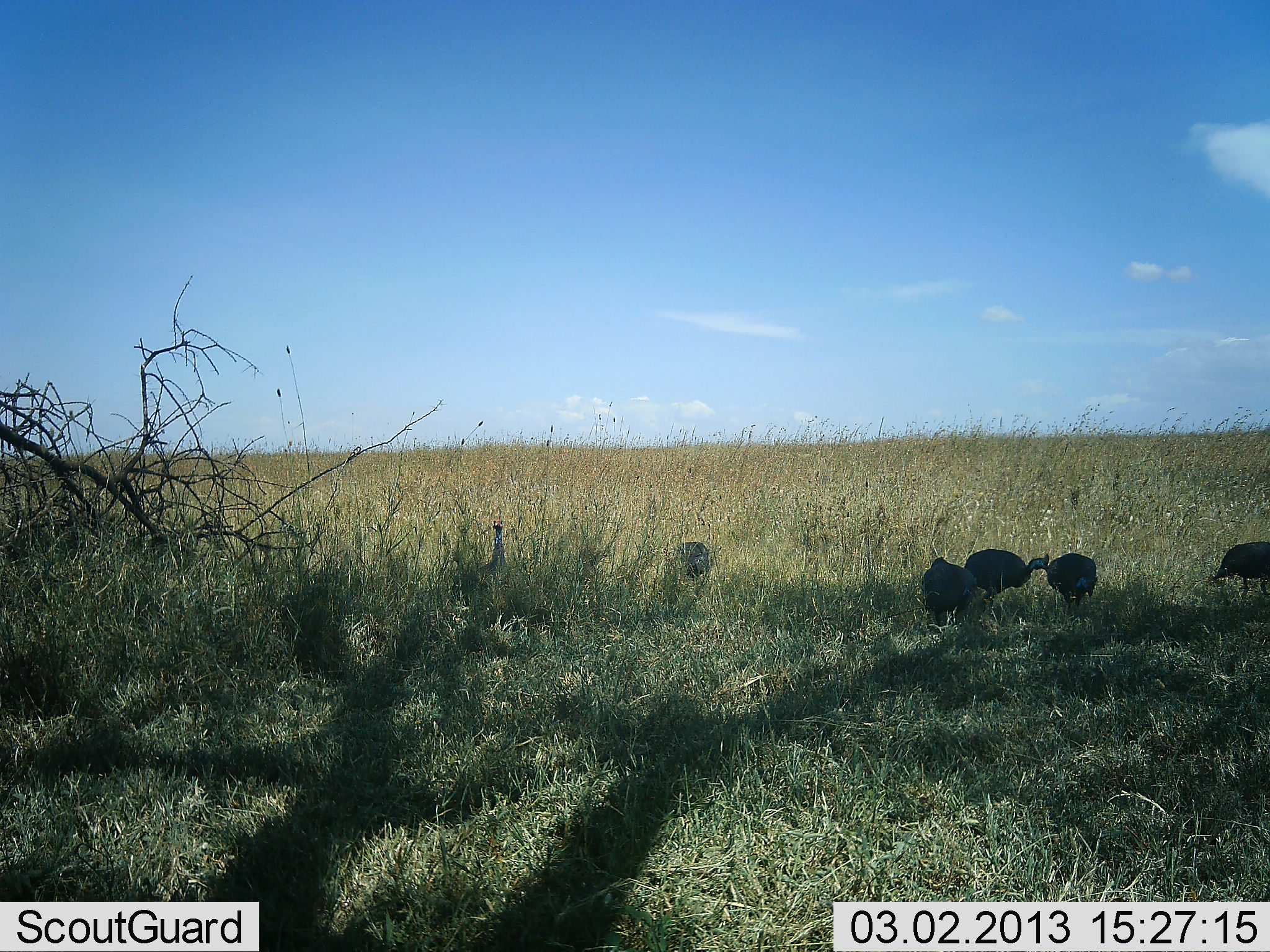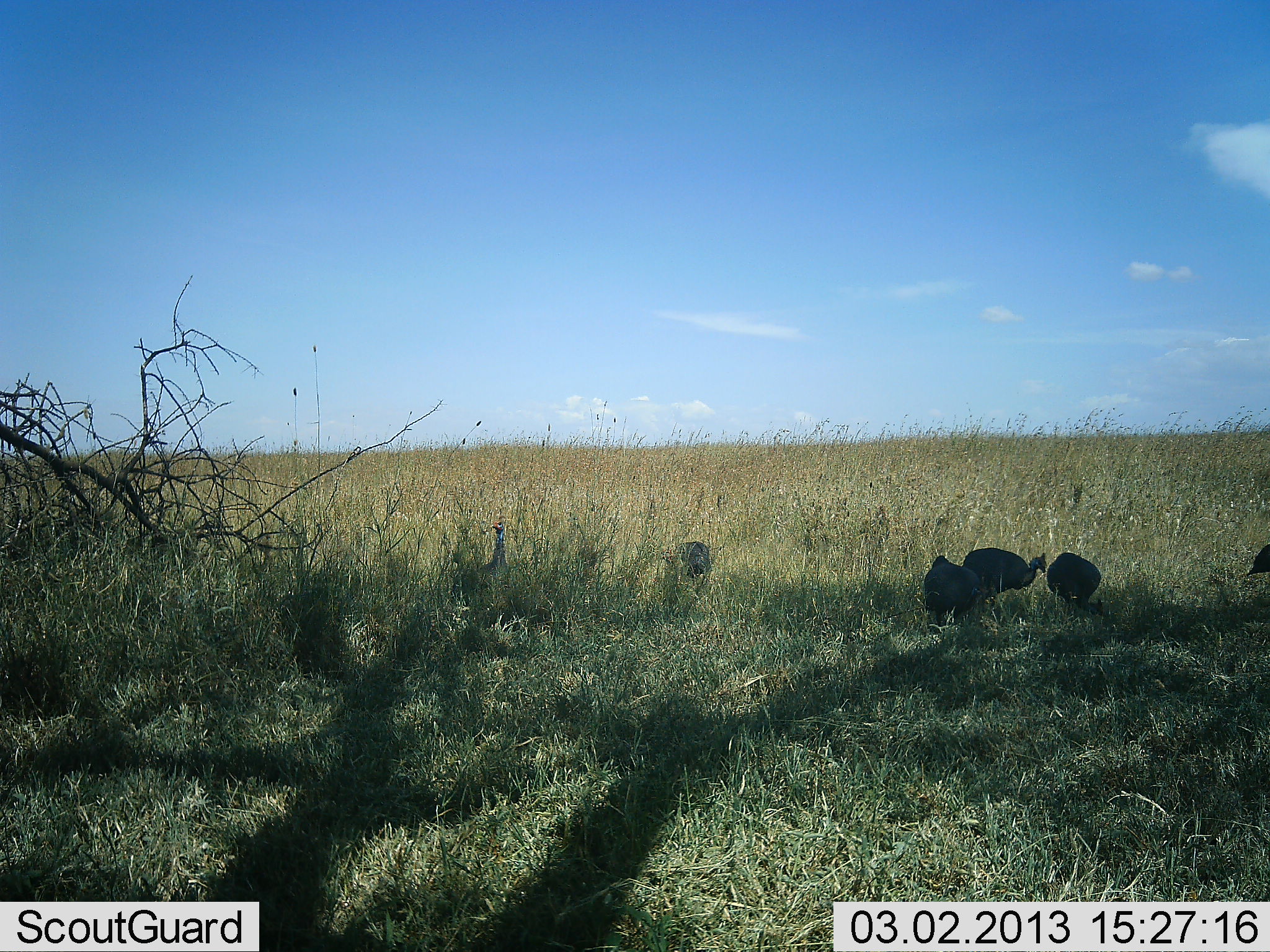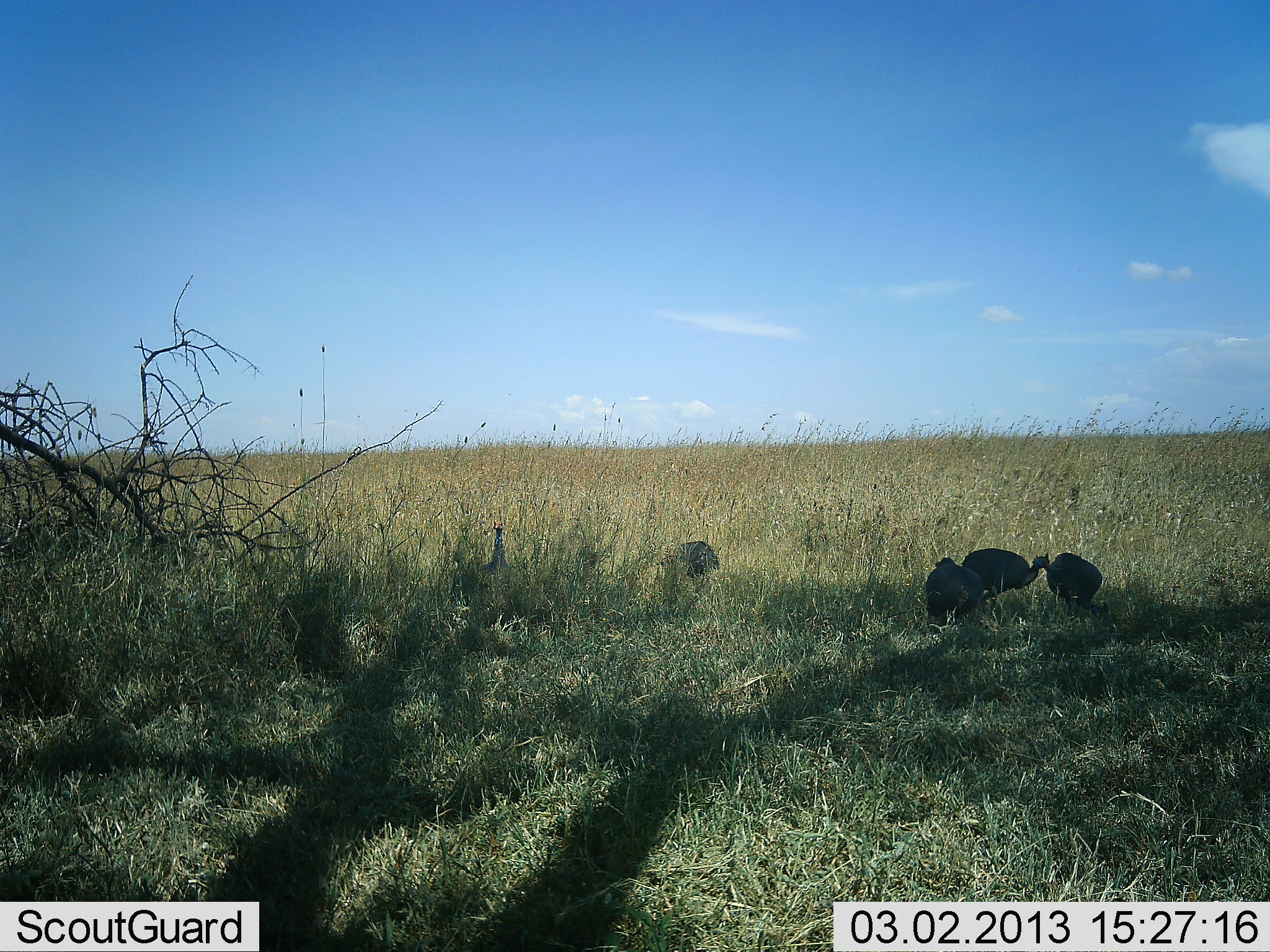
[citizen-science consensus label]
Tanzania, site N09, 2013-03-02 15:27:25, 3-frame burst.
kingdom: Animalia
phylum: Chordata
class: Aves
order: Galliformes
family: Numididae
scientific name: Numididae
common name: guinea fowl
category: guineafowl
Guineafowl (guinea fowl) (Numididae), count 6. Behavior (volunteer vote fractions): standing 53%, resting 0%, moving 44%, interacting 3%. Young present (vote fraction): 0%. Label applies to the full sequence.